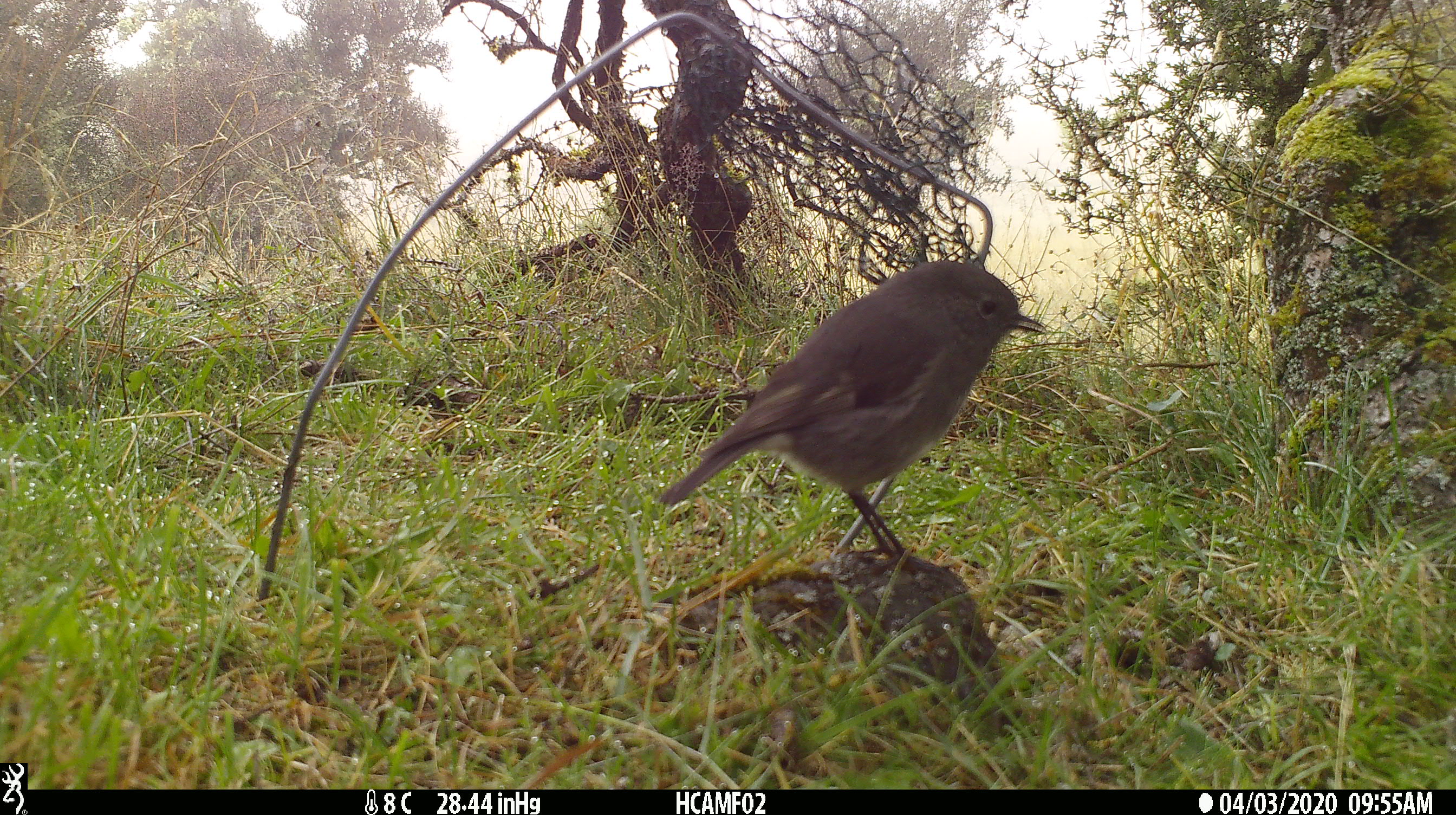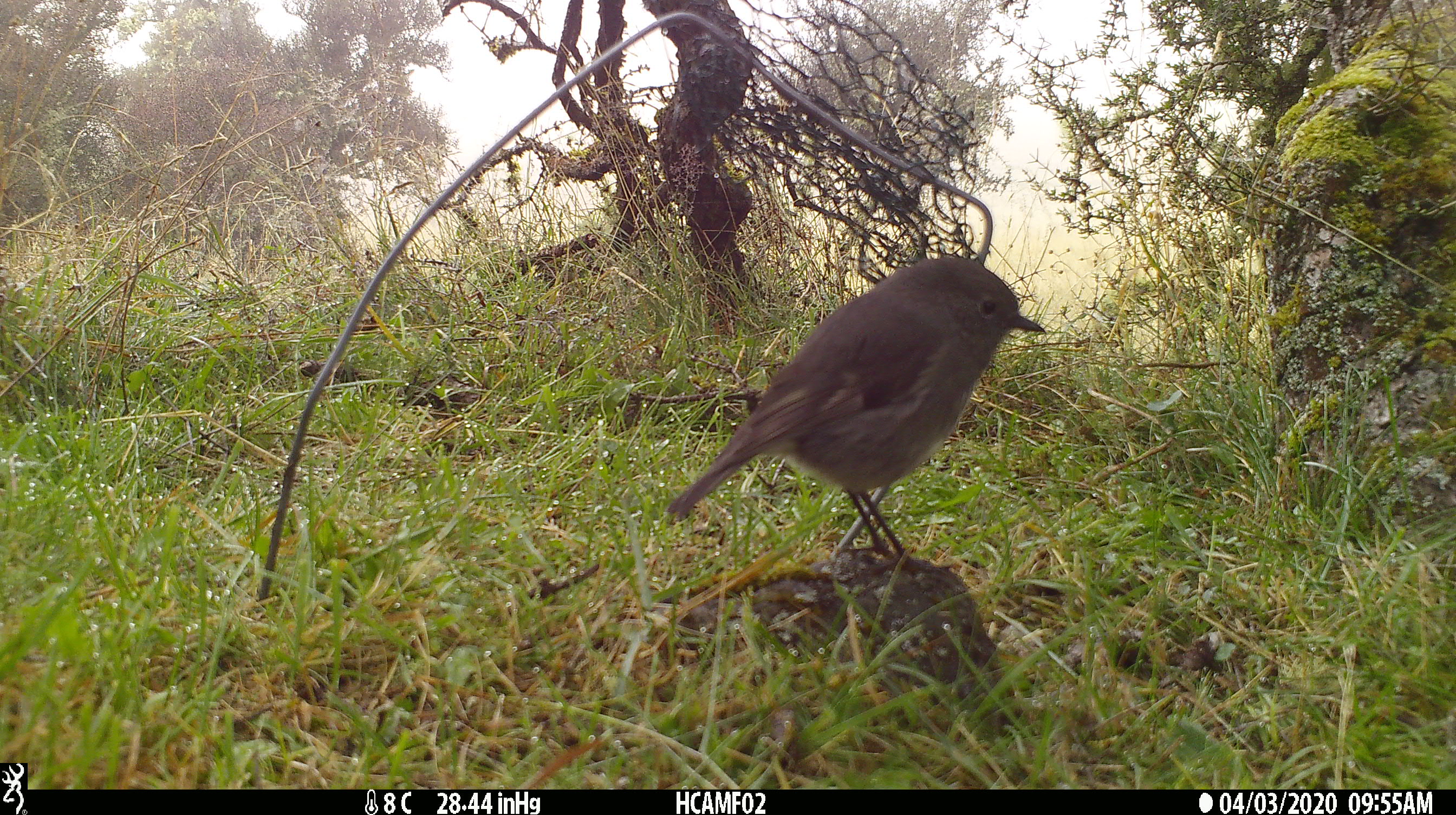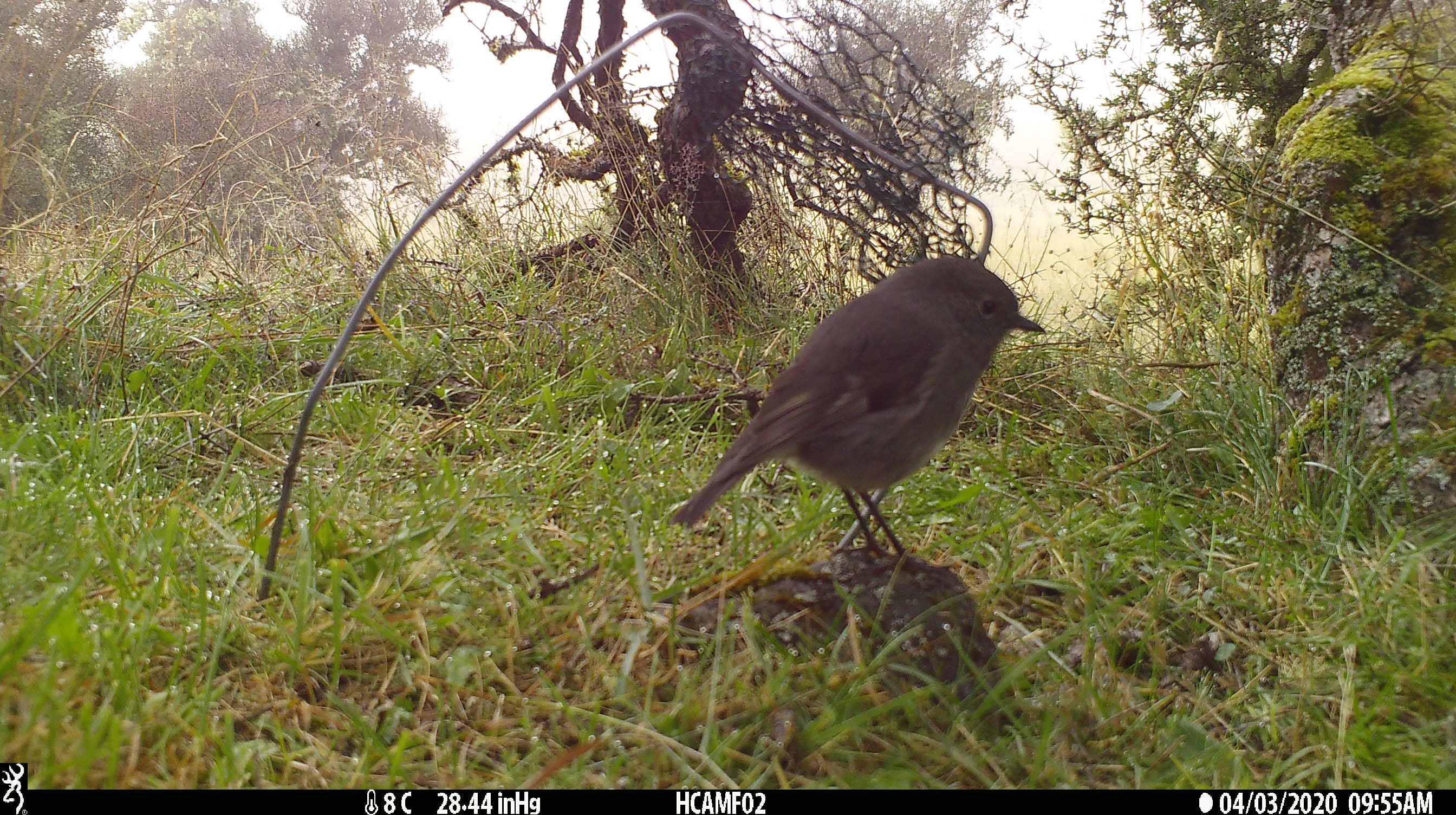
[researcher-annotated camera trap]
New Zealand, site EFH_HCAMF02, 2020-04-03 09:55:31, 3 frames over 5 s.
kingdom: Animalia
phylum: Chordata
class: Aves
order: Passeriformes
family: Petroicidae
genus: Petroica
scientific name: Petroica australis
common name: new zealand robin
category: robin